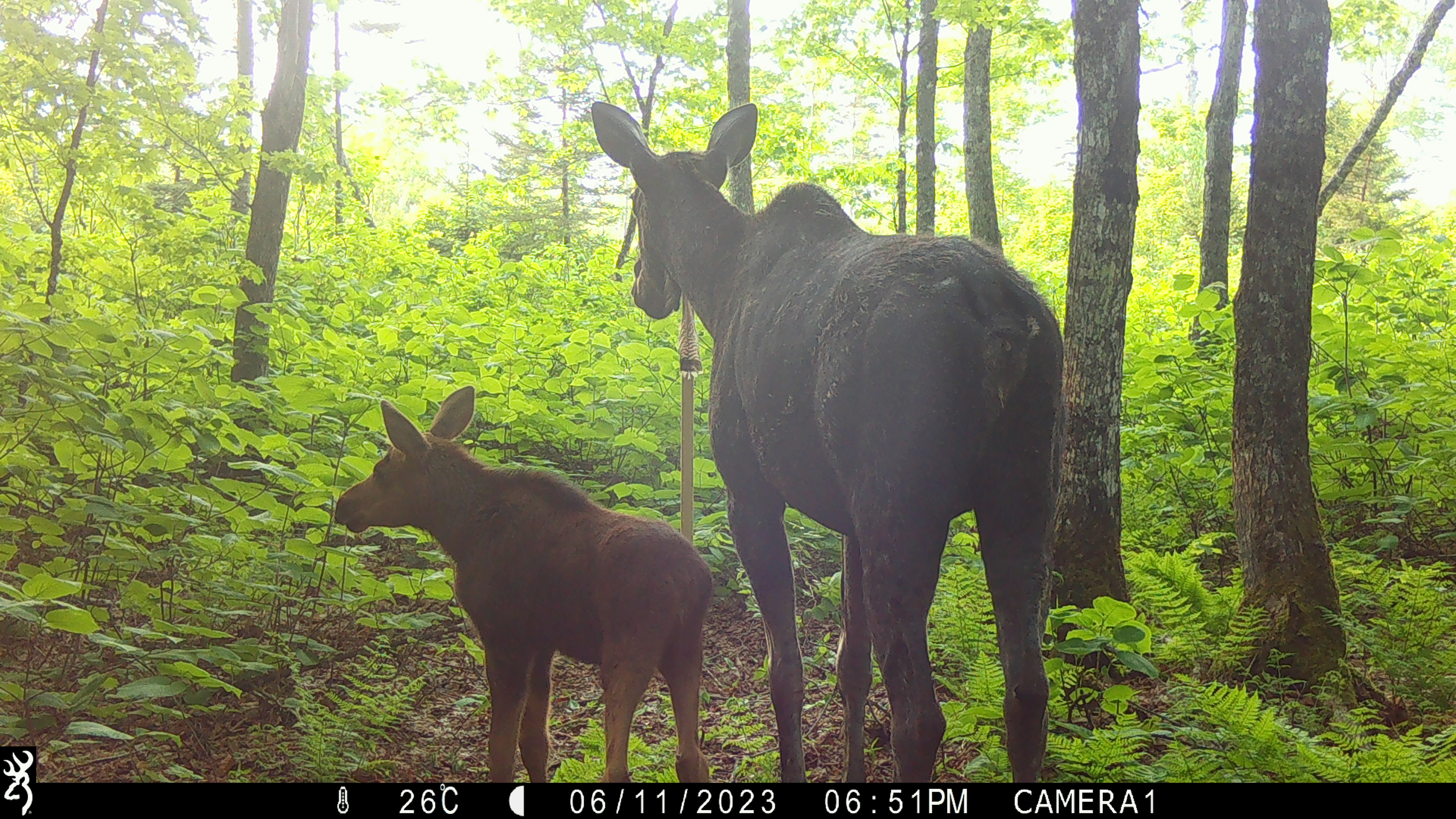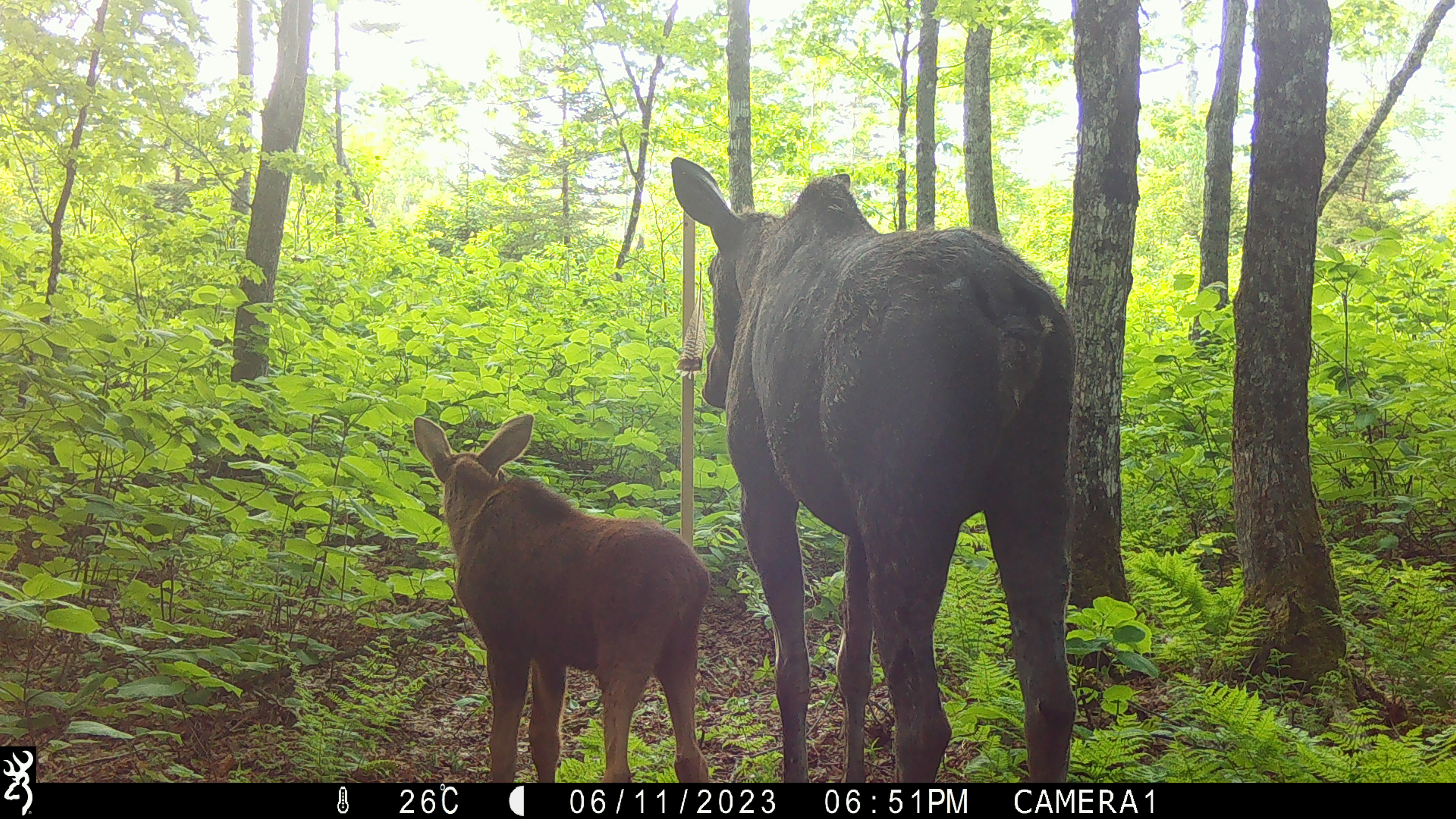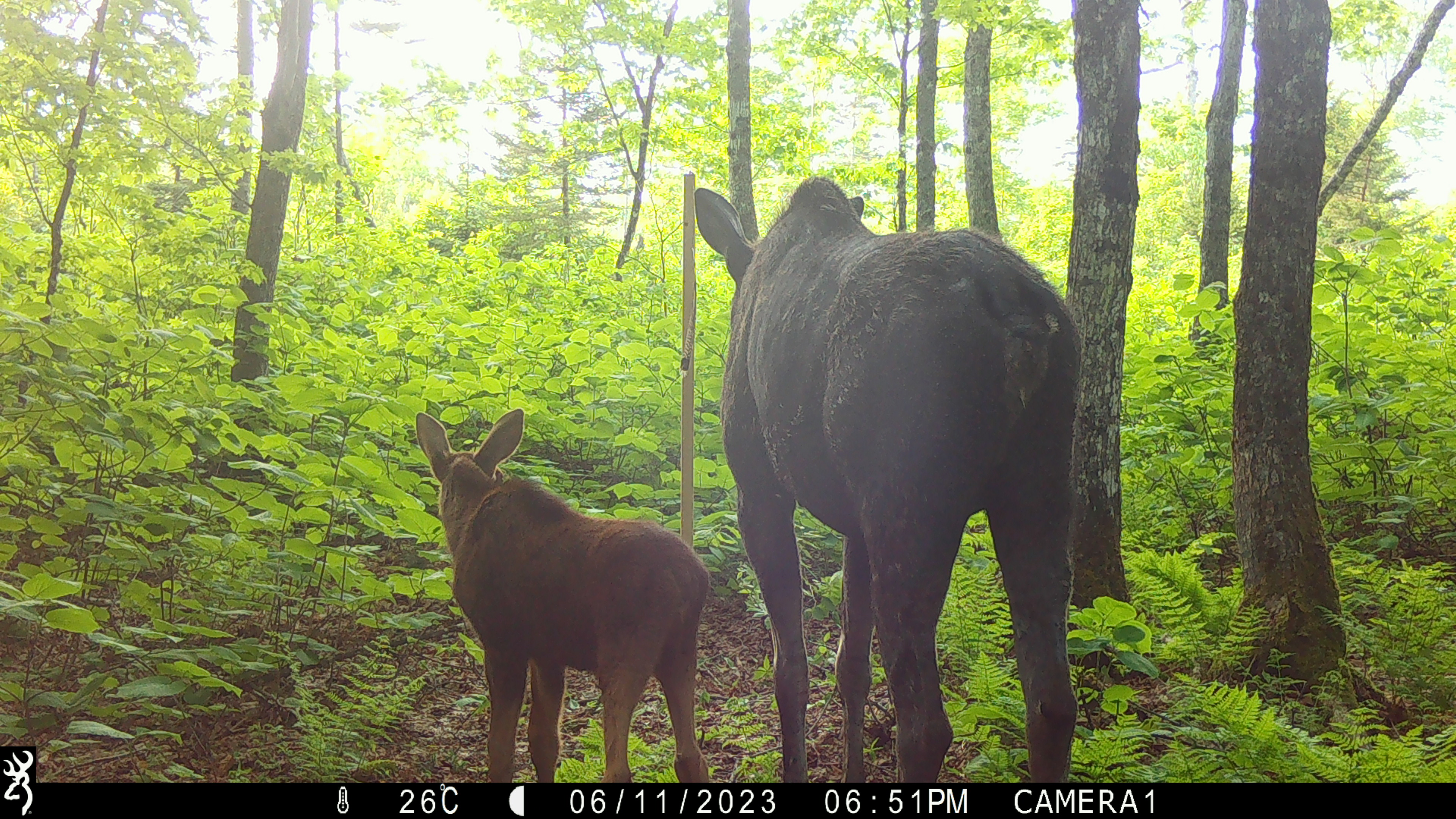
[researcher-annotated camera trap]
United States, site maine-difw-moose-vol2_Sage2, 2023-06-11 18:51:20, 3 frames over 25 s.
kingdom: Animalia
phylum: Chordata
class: Mammalia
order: Artiodactyla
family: Cervidae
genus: Alces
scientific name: Alces alces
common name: moose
Moose (Alces alces).